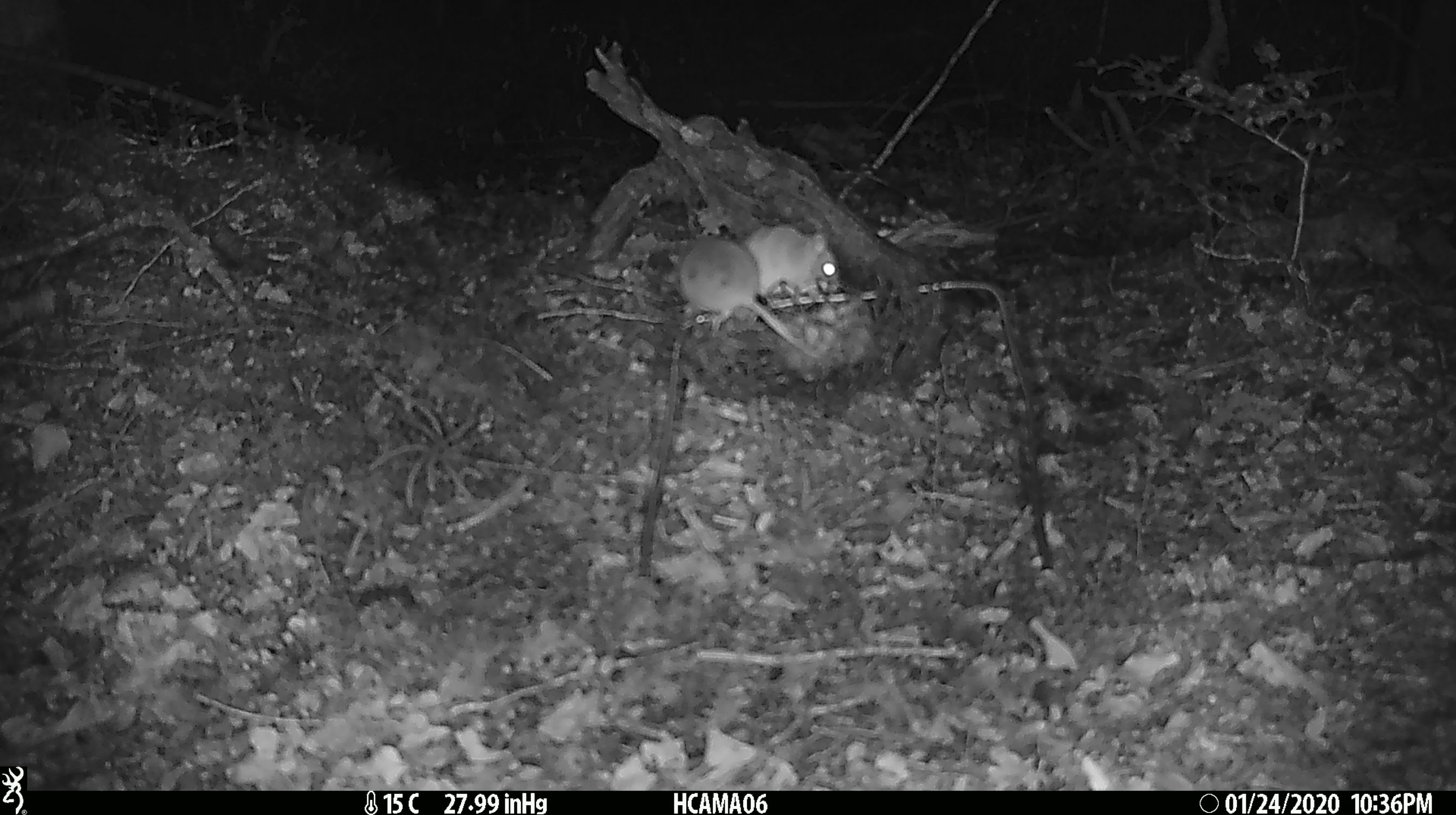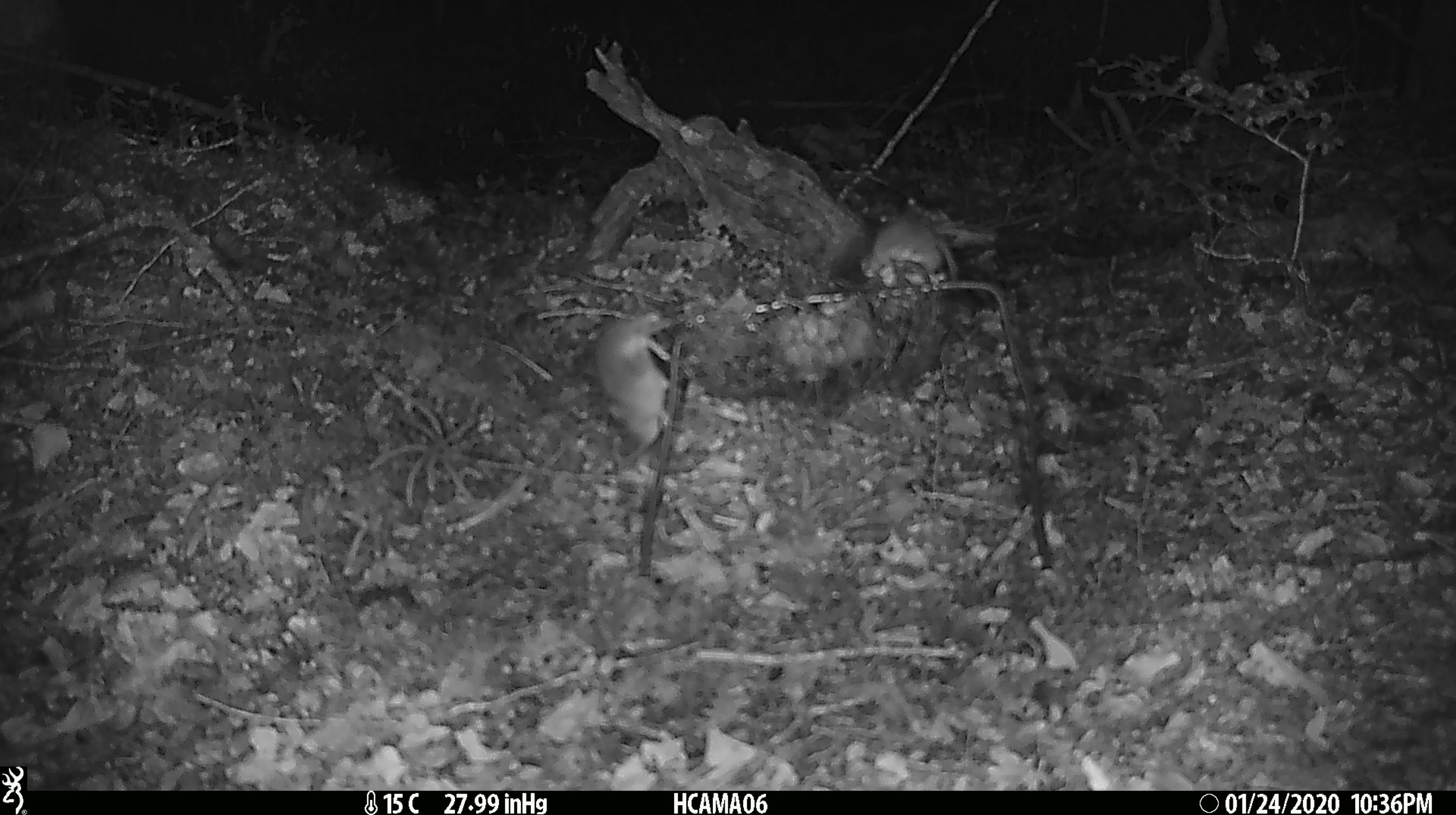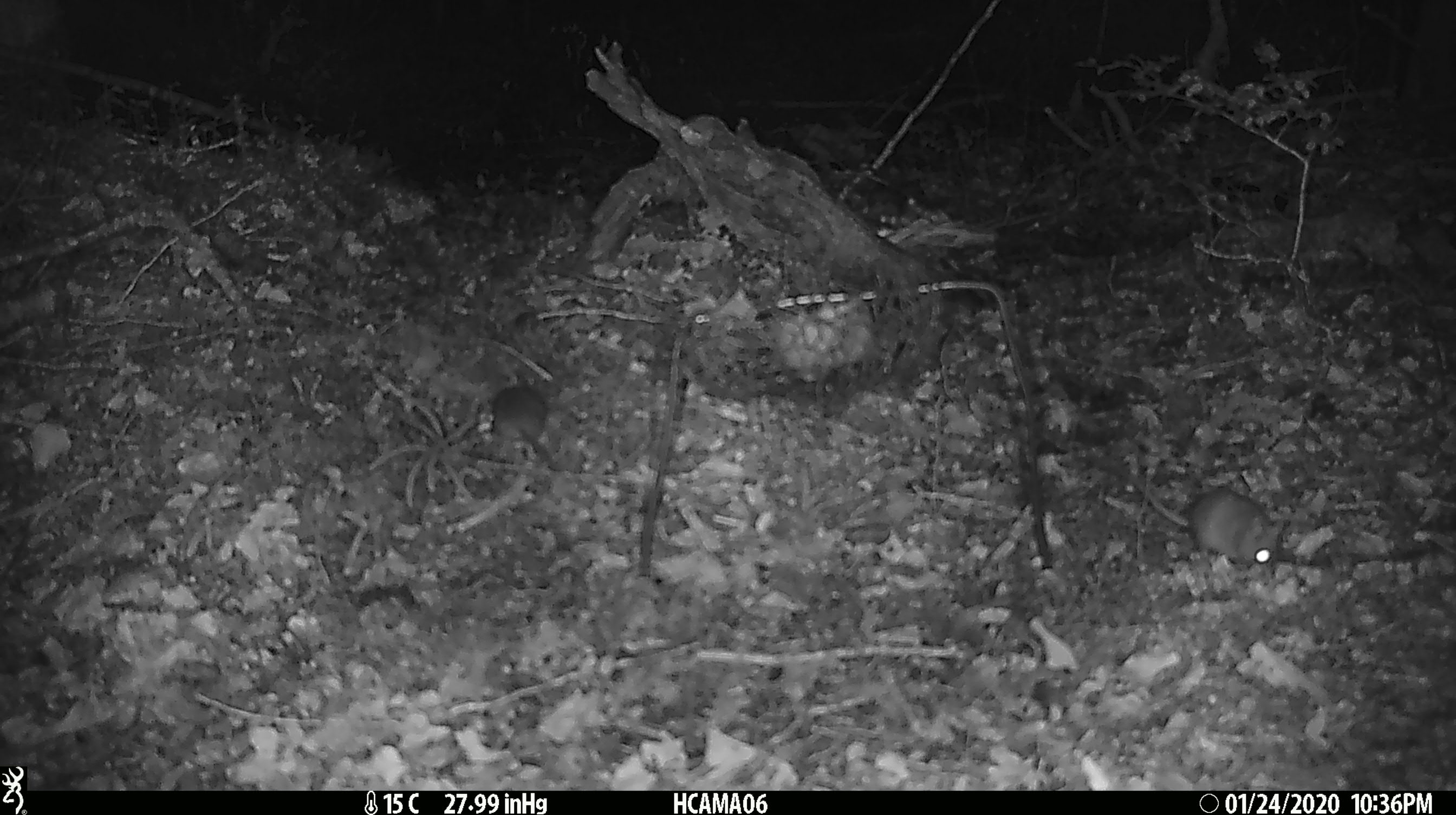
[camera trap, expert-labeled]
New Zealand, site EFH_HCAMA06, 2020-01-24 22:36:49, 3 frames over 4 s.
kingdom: Animalia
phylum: Chordata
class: Mammalia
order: Rodentia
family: Muridae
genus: Mus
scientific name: Mus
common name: mouse